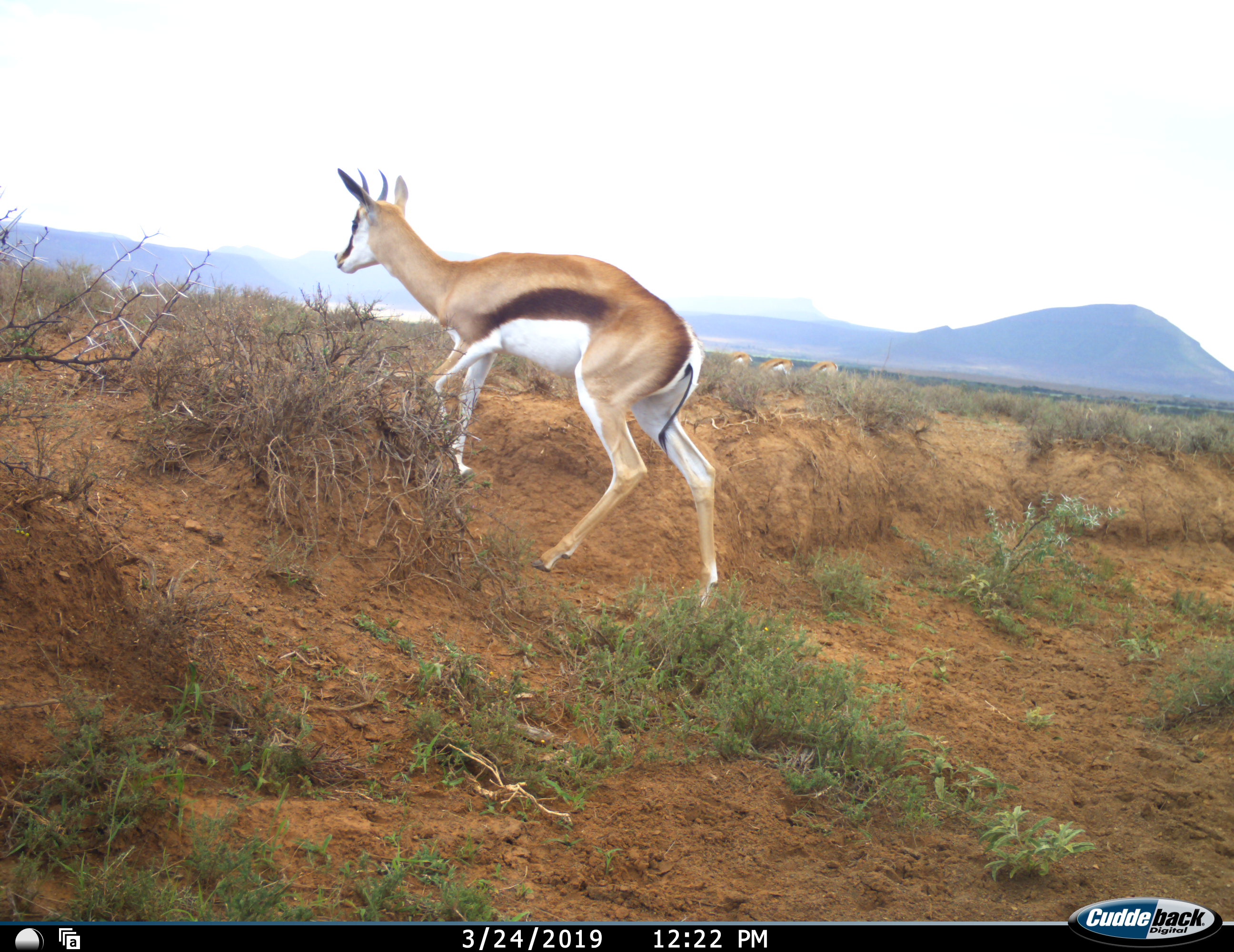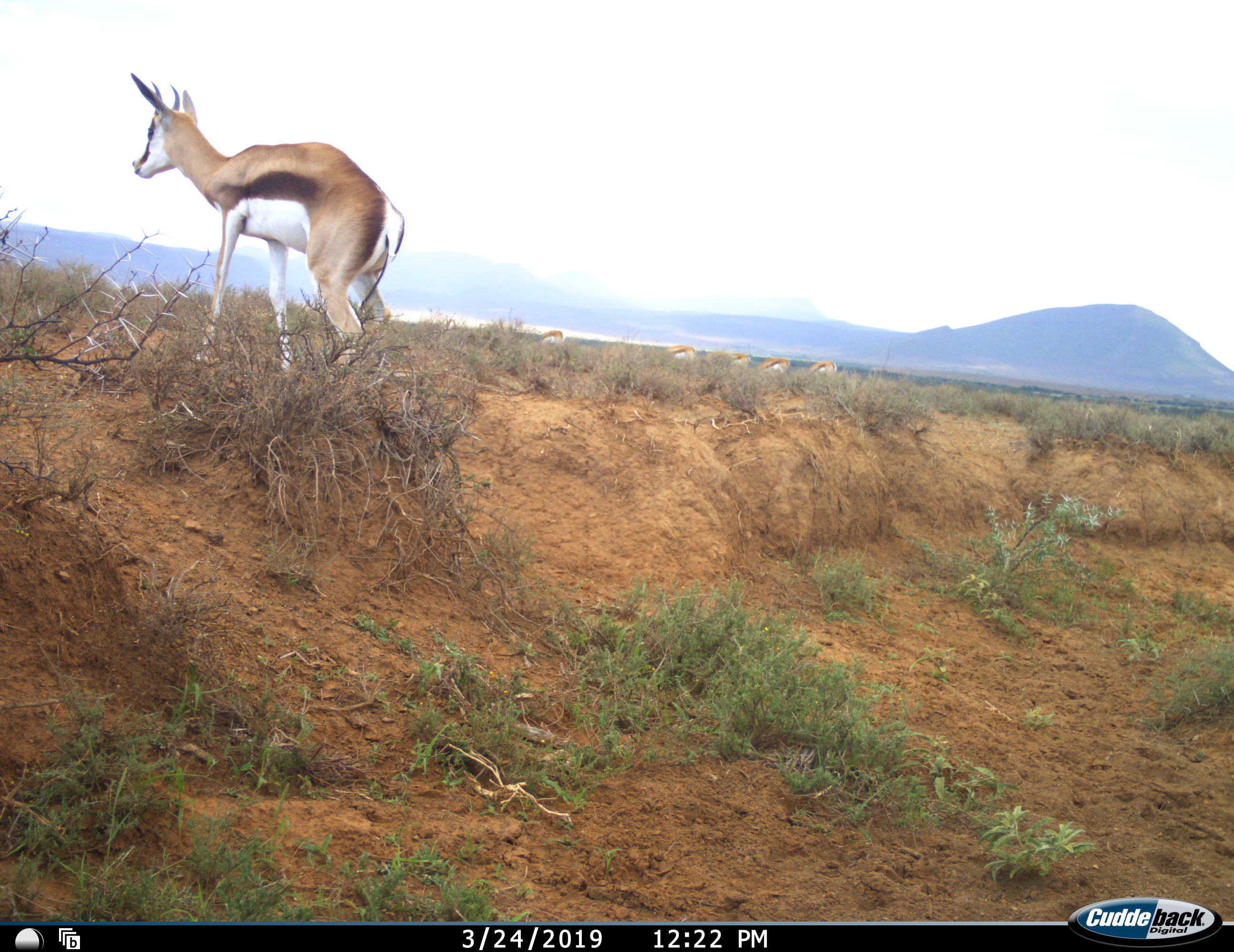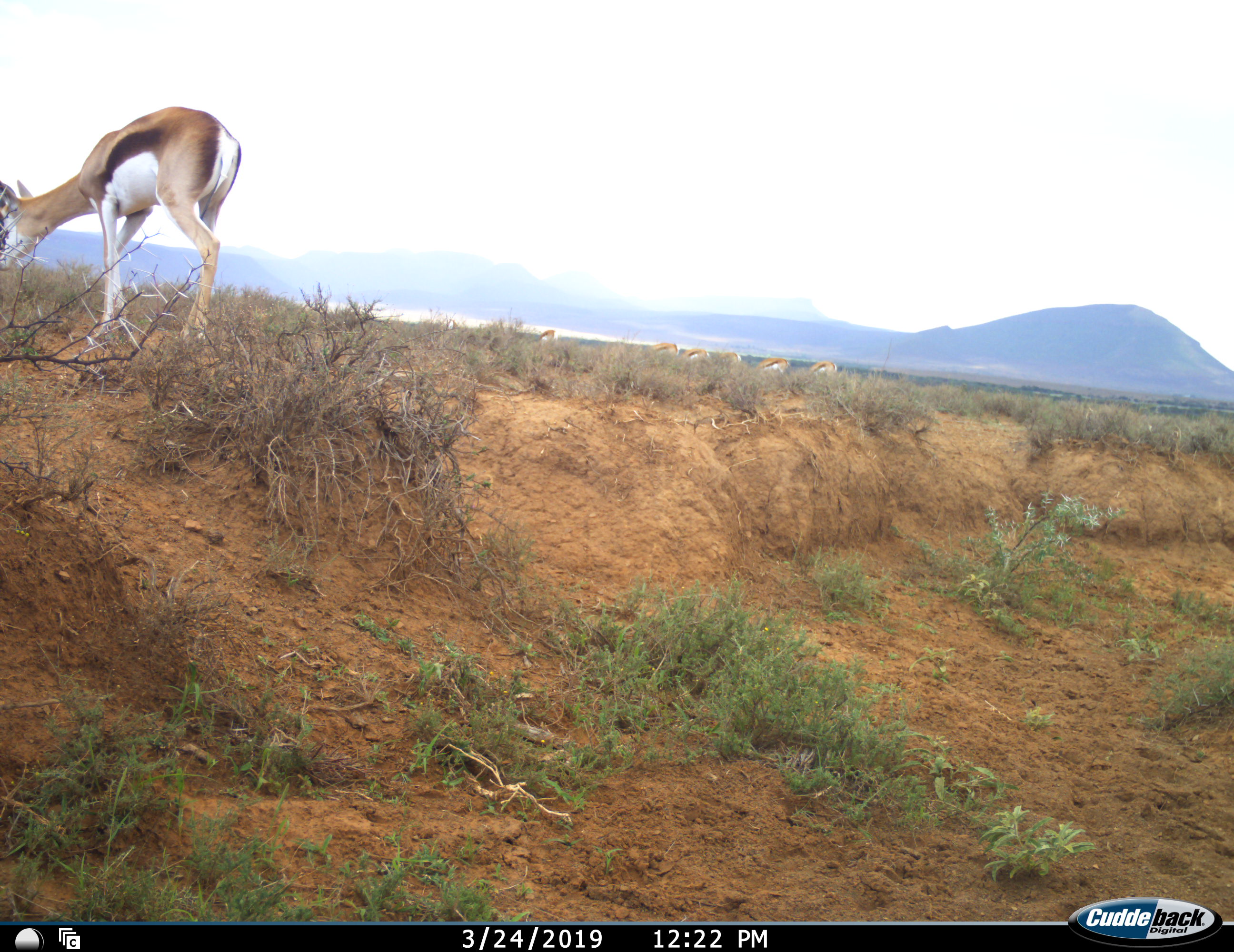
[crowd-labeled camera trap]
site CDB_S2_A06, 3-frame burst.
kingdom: Animalia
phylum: Chordata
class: Mammalia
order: Artiodactyla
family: Bovidae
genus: Antidorcas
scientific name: Antidorcas marsupialis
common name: springbok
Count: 7.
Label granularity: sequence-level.